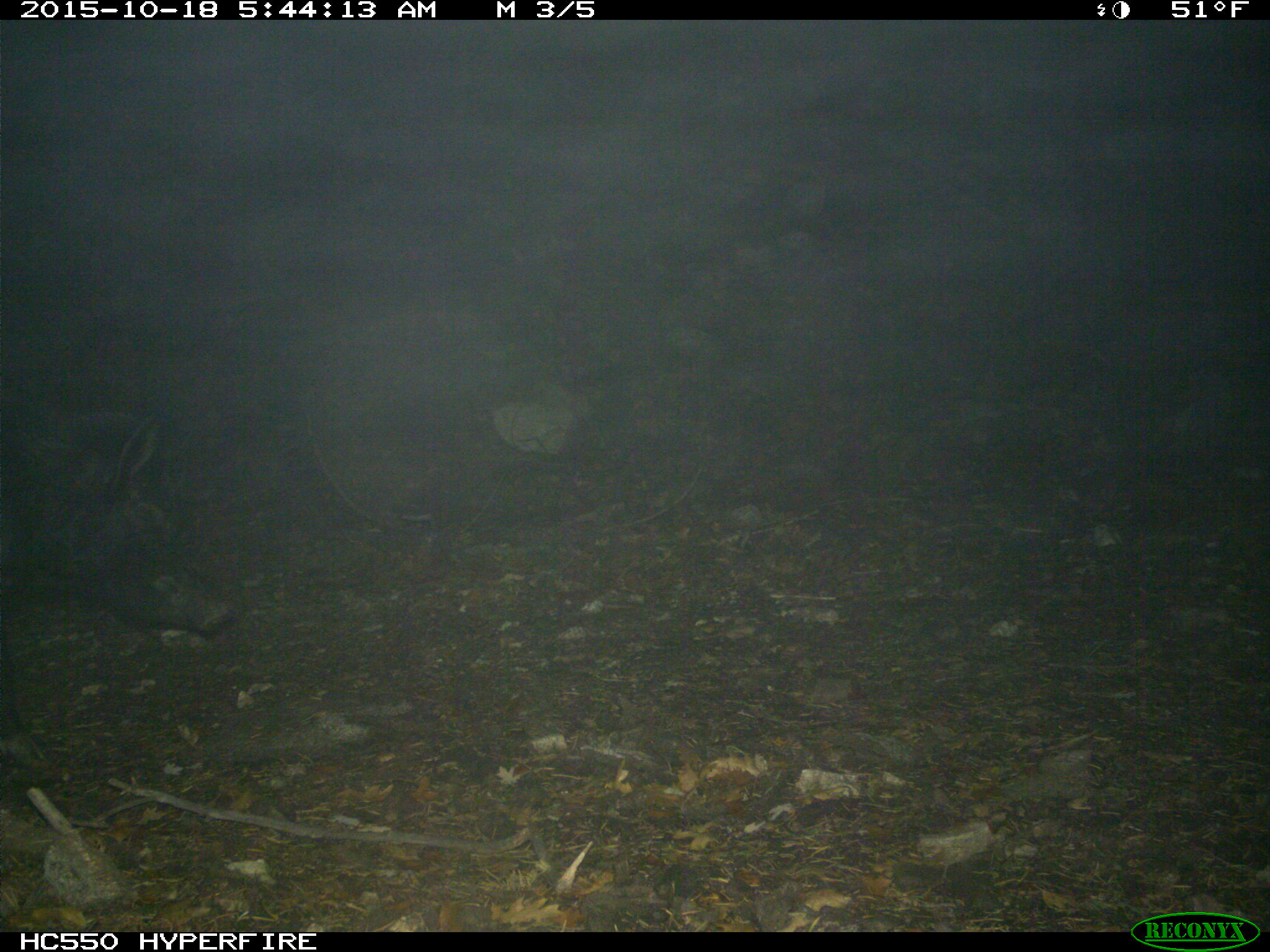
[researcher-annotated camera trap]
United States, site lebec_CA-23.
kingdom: Animalia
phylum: Chordata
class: Mammalia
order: Artiodactyla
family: Suidae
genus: Sus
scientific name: Sus scrofa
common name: wild boar